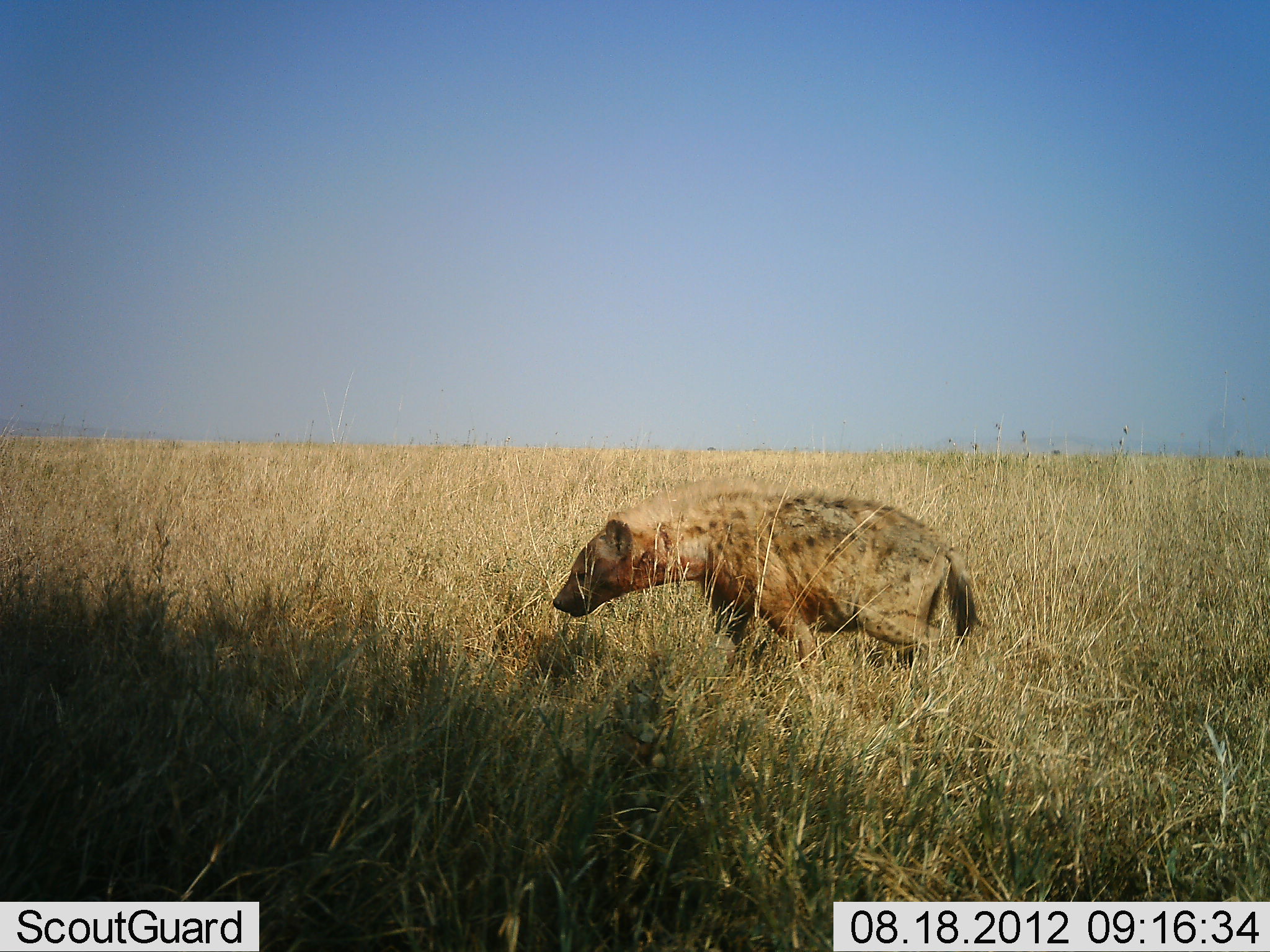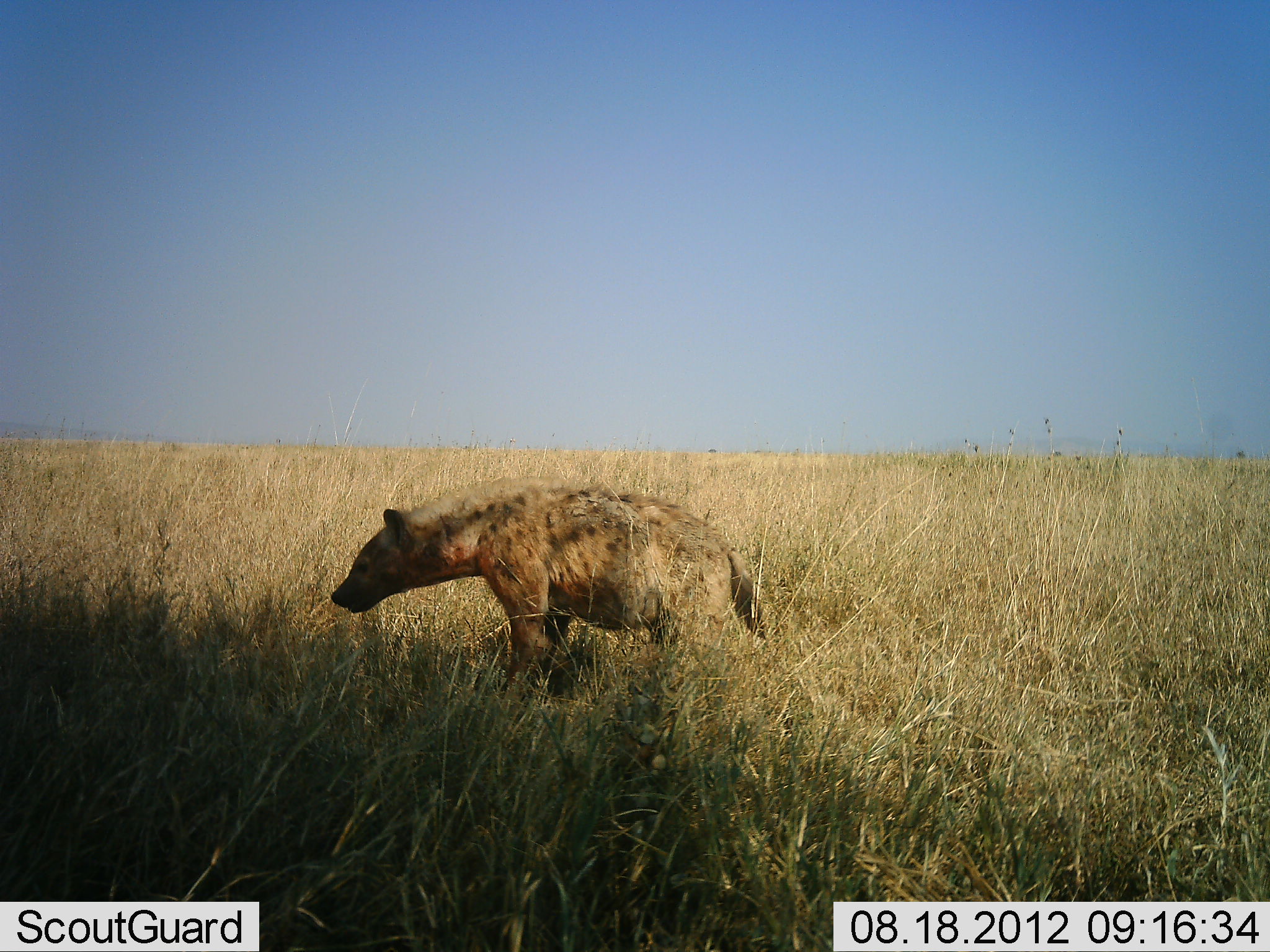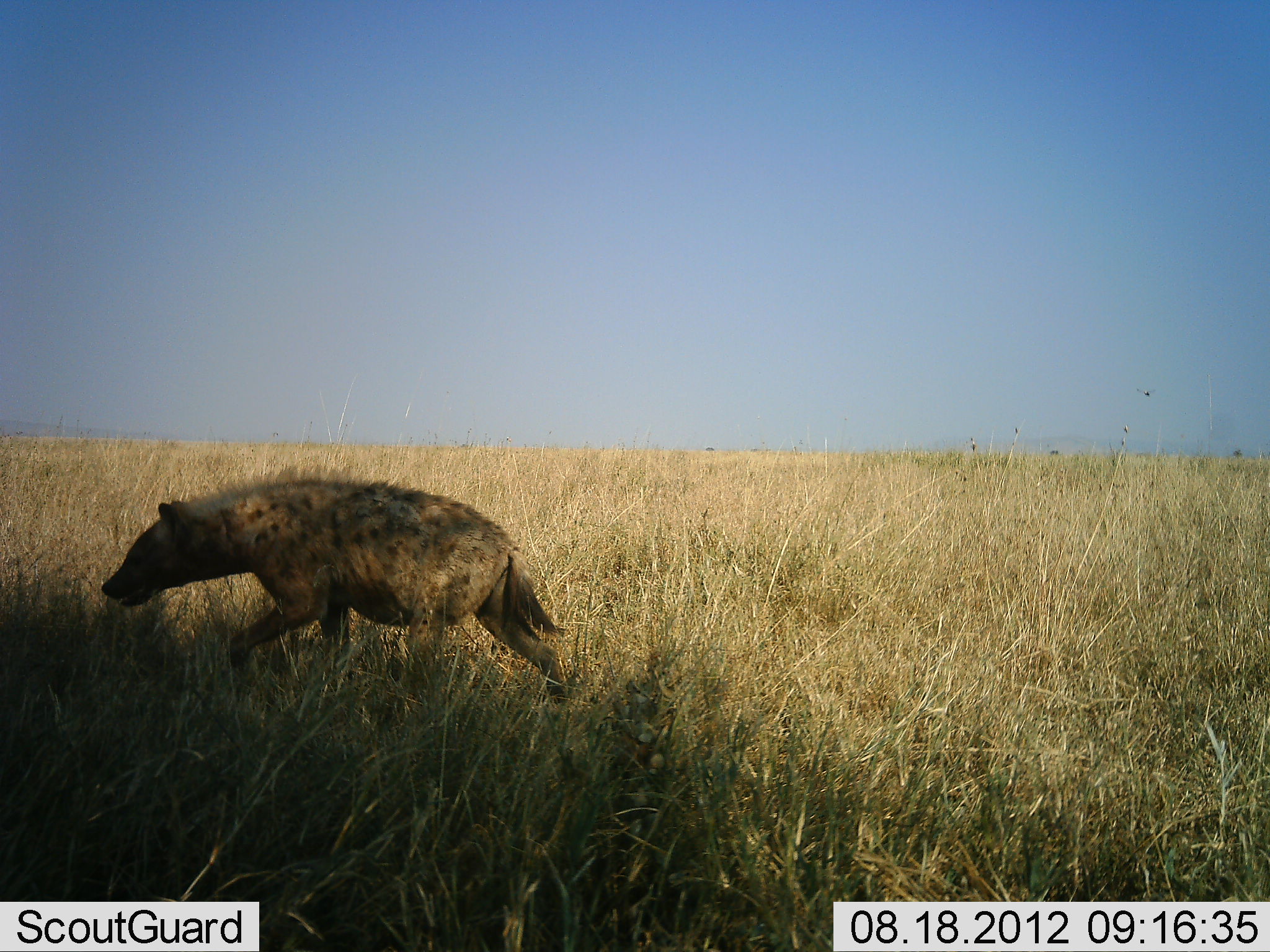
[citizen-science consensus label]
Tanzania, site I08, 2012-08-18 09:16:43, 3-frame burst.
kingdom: Animalia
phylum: Chordata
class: Mammalia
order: Carnivora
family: Hyaenidae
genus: Crocuta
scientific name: Crocuta crocuta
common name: spotted hyena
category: hyenaspotted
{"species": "hyenaspotted (spotted hyena) (Crocuta crocuta)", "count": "1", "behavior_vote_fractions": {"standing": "0%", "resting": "0%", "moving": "100%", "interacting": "0%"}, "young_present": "0%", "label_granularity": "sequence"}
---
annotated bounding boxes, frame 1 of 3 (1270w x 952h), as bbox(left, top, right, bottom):
animal: bbox(552, 479, 979, 672)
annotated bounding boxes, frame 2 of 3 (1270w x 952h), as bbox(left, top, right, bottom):
animal: bbox(331, 475, 770, 701)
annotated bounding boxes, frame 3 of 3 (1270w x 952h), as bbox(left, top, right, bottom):
animal: bbox(100, 473, 572, 703); bbox(1134, 386, 1156, 398)